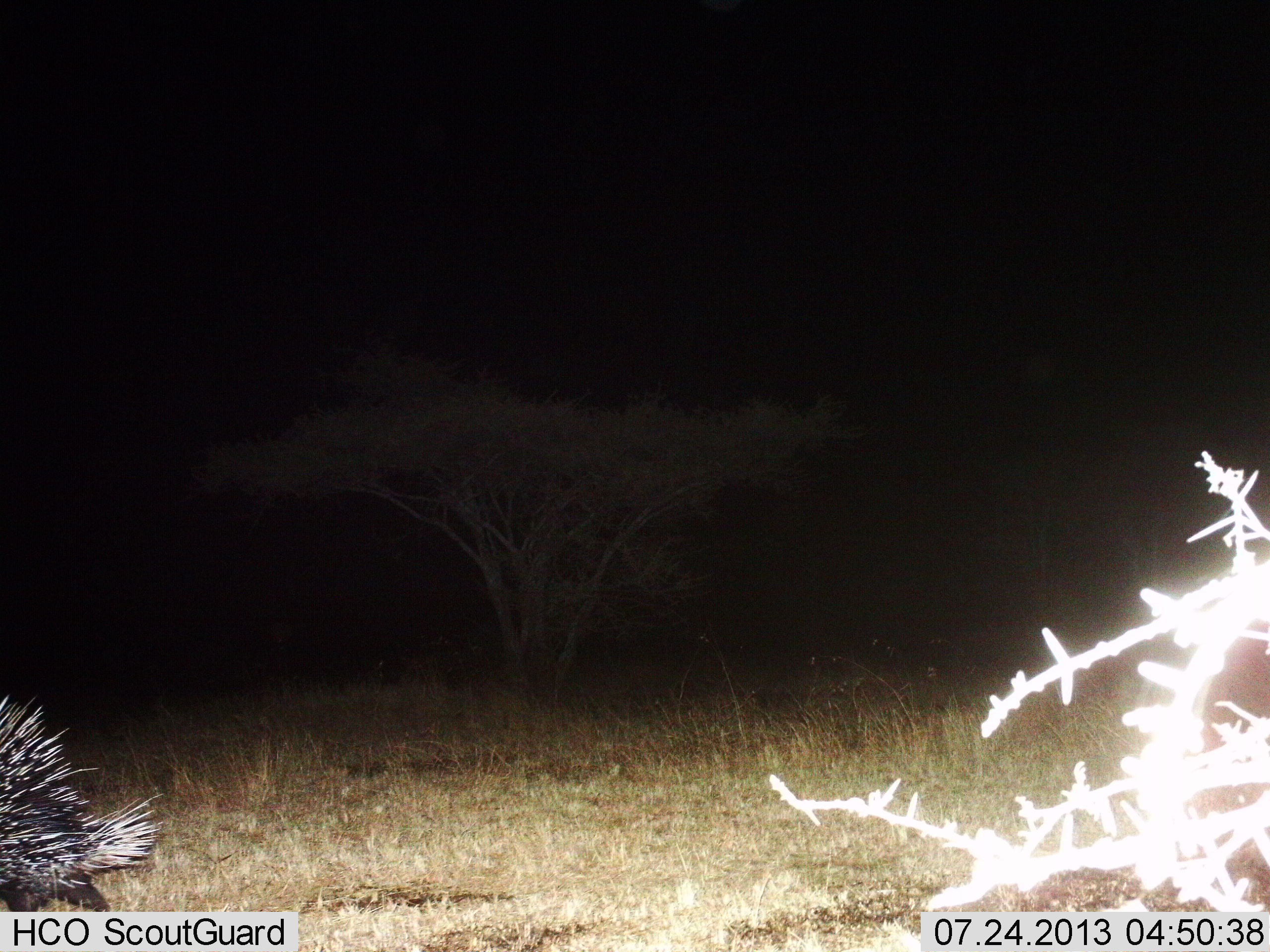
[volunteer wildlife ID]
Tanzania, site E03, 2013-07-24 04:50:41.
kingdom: Animalia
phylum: Chordata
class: Mammalia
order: Rodentia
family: Hystricidae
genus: Hystrix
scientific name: Hystrix cristata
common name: crested porcupine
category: porcupine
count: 1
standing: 43%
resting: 5%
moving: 52%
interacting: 0%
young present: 0%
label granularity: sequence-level